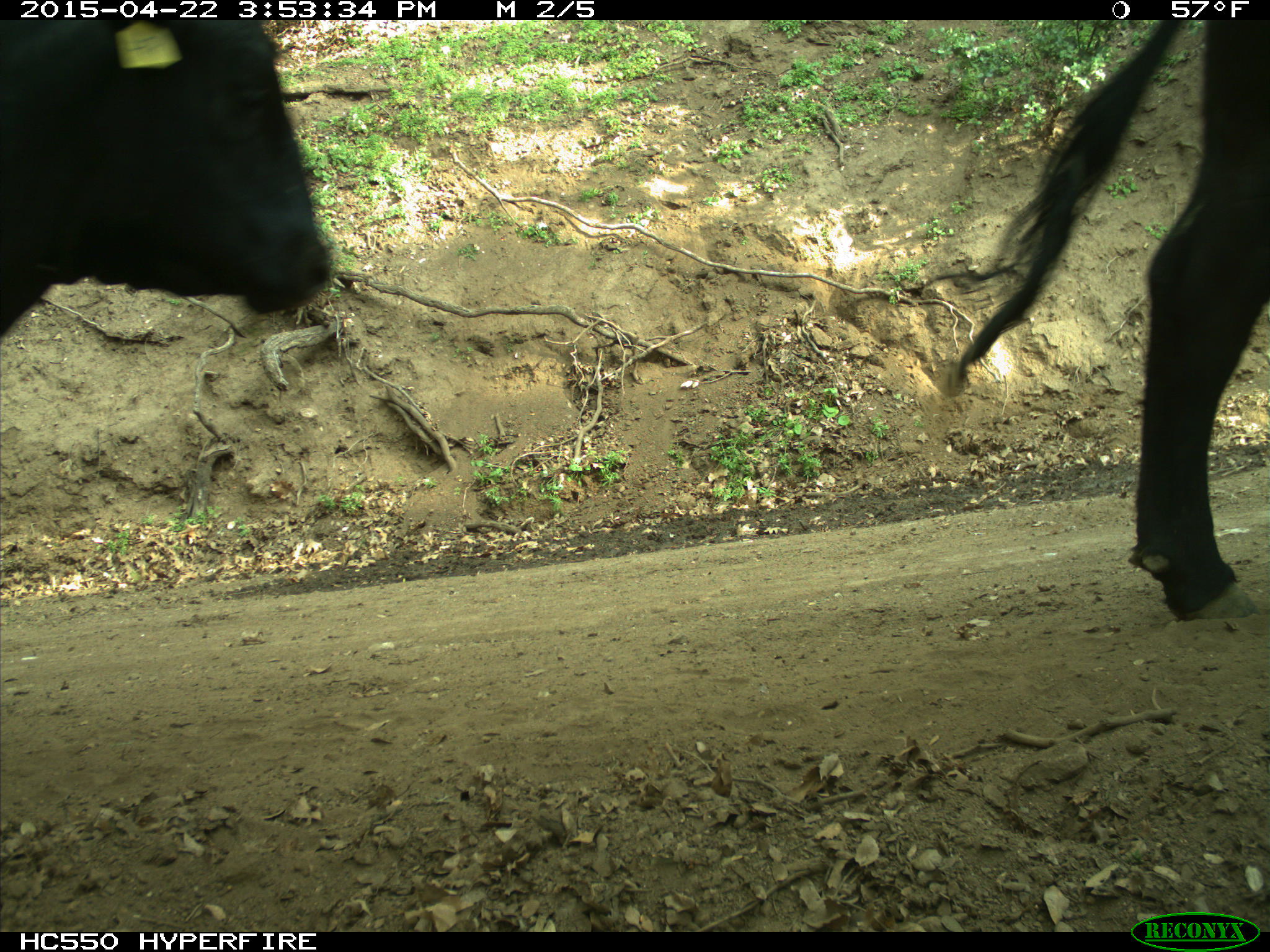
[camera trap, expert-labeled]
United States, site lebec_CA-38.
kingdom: Animalia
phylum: Chordata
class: Mammalia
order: Artiodactyla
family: Bovidae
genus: Bos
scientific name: Bos taurus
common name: domestic cow